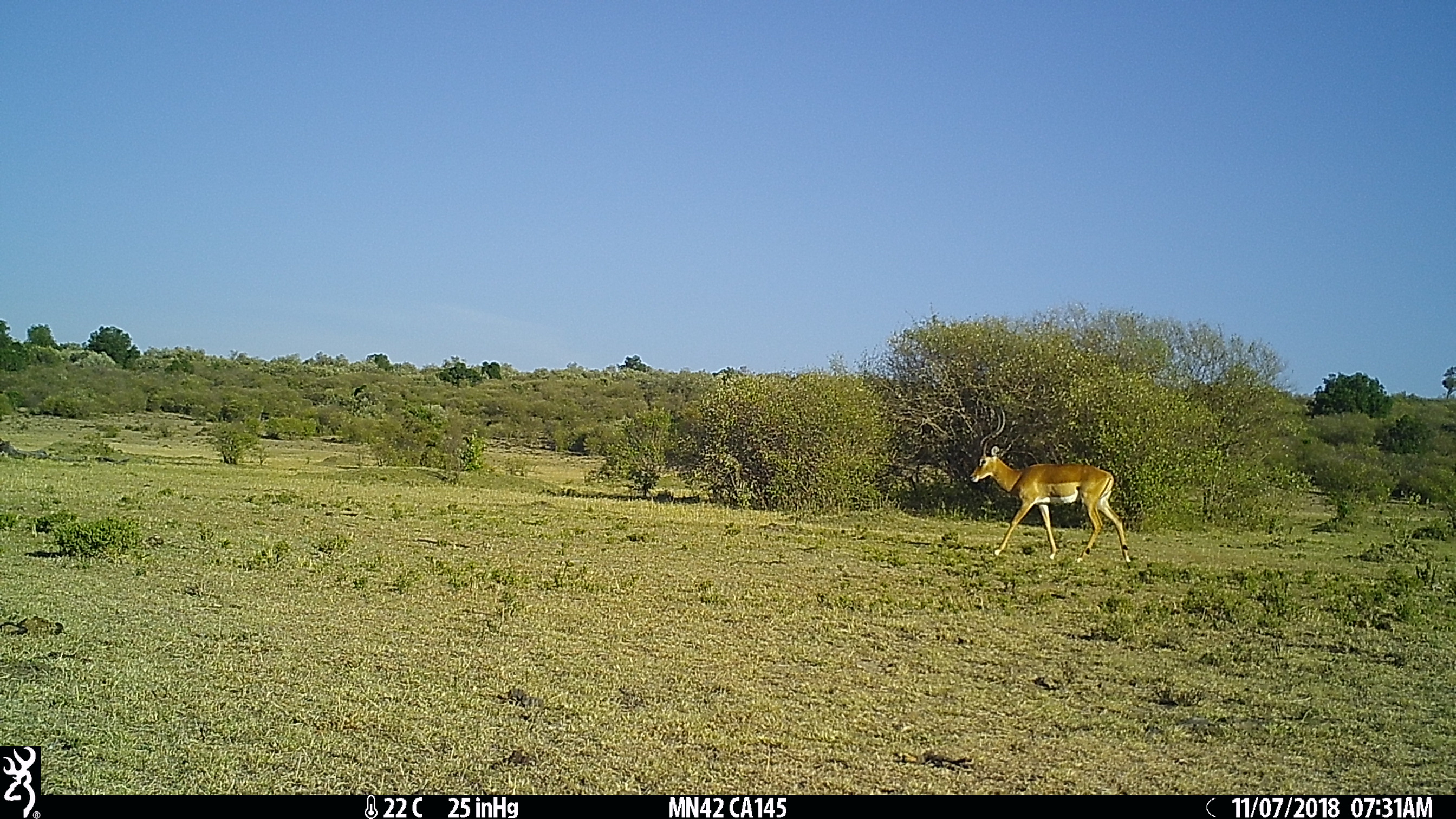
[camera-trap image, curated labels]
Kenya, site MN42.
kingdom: Animalia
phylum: Chordata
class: Mammalia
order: Artiodactyla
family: Bovidae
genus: Aepyceros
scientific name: Aepyceros melampus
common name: impala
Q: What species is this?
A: Impala (Aepyceros melampus).